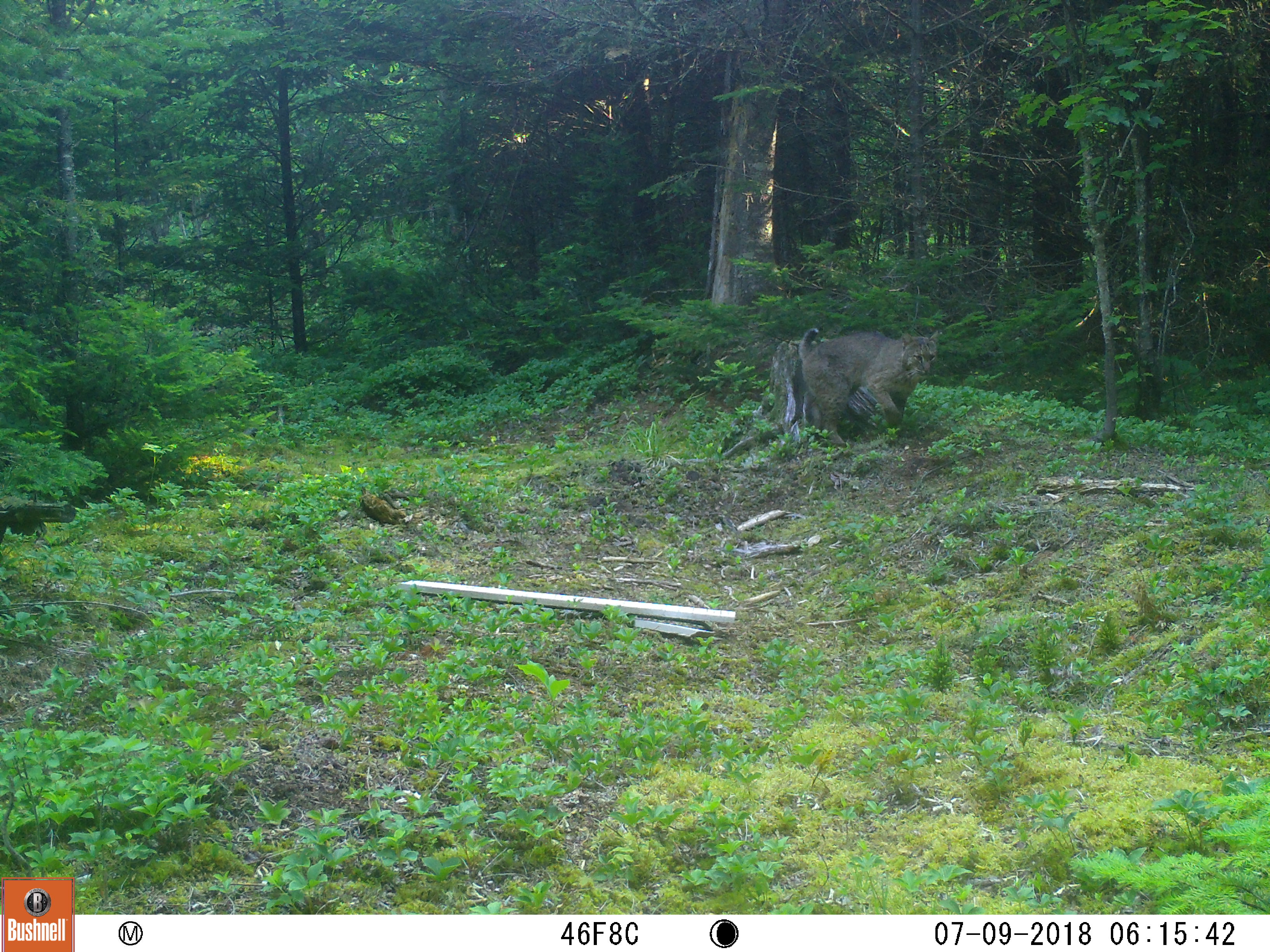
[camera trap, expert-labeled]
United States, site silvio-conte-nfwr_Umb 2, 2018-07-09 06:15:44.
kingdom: Animalia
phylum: Chordata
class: Mammalia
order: Carnivora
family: Felidae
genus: Lynx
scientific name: Lynx rufus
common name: bobcat